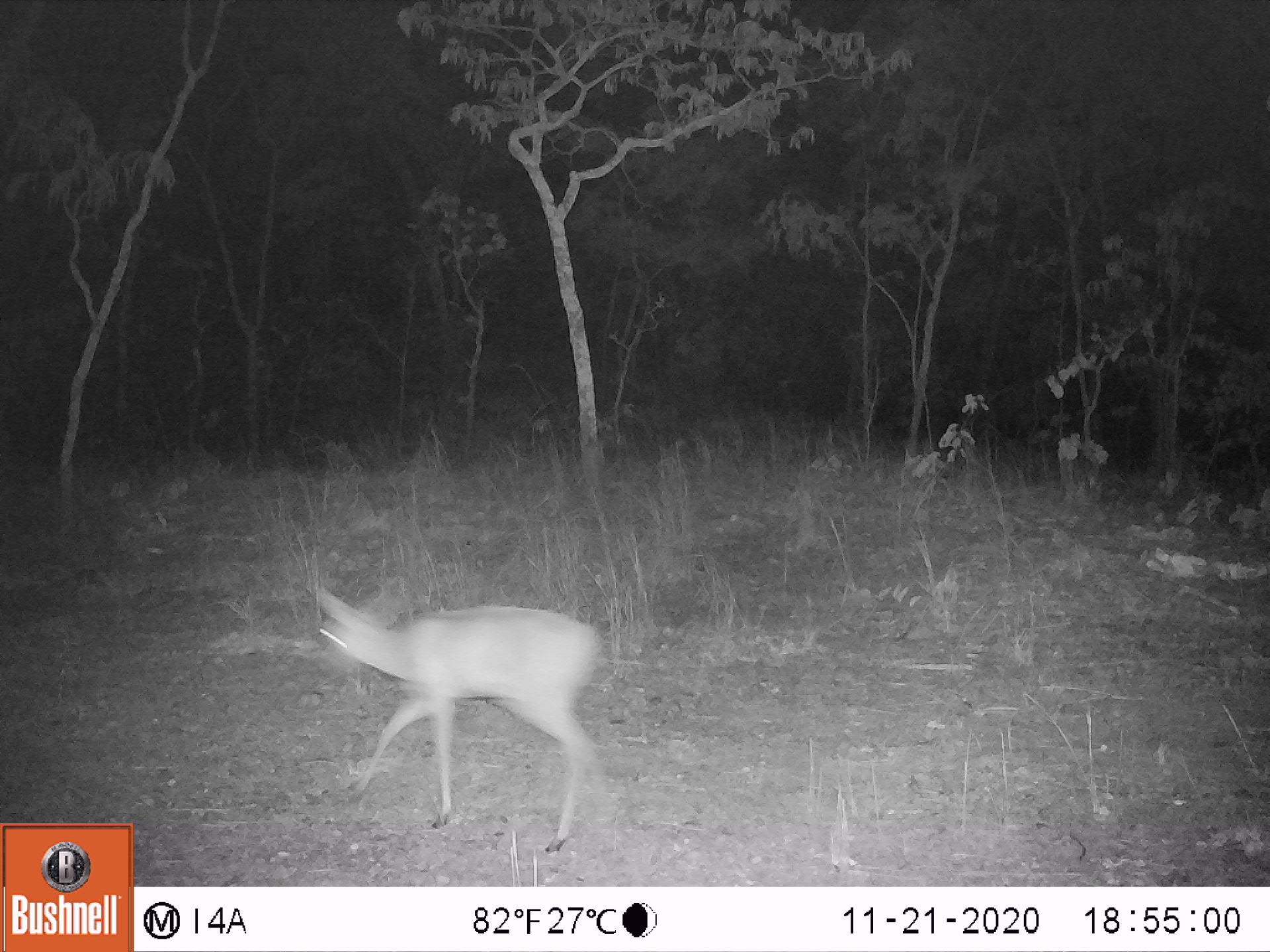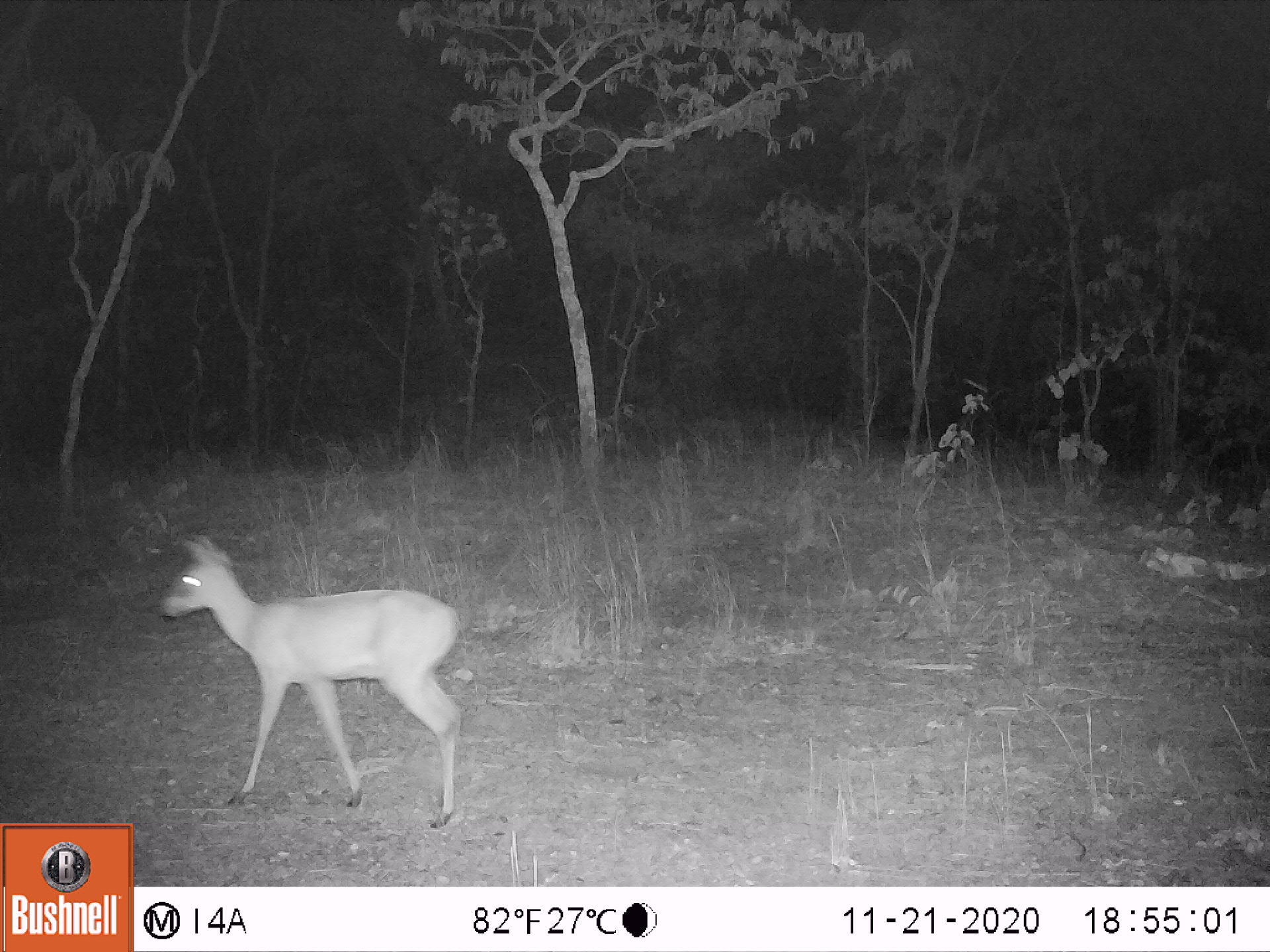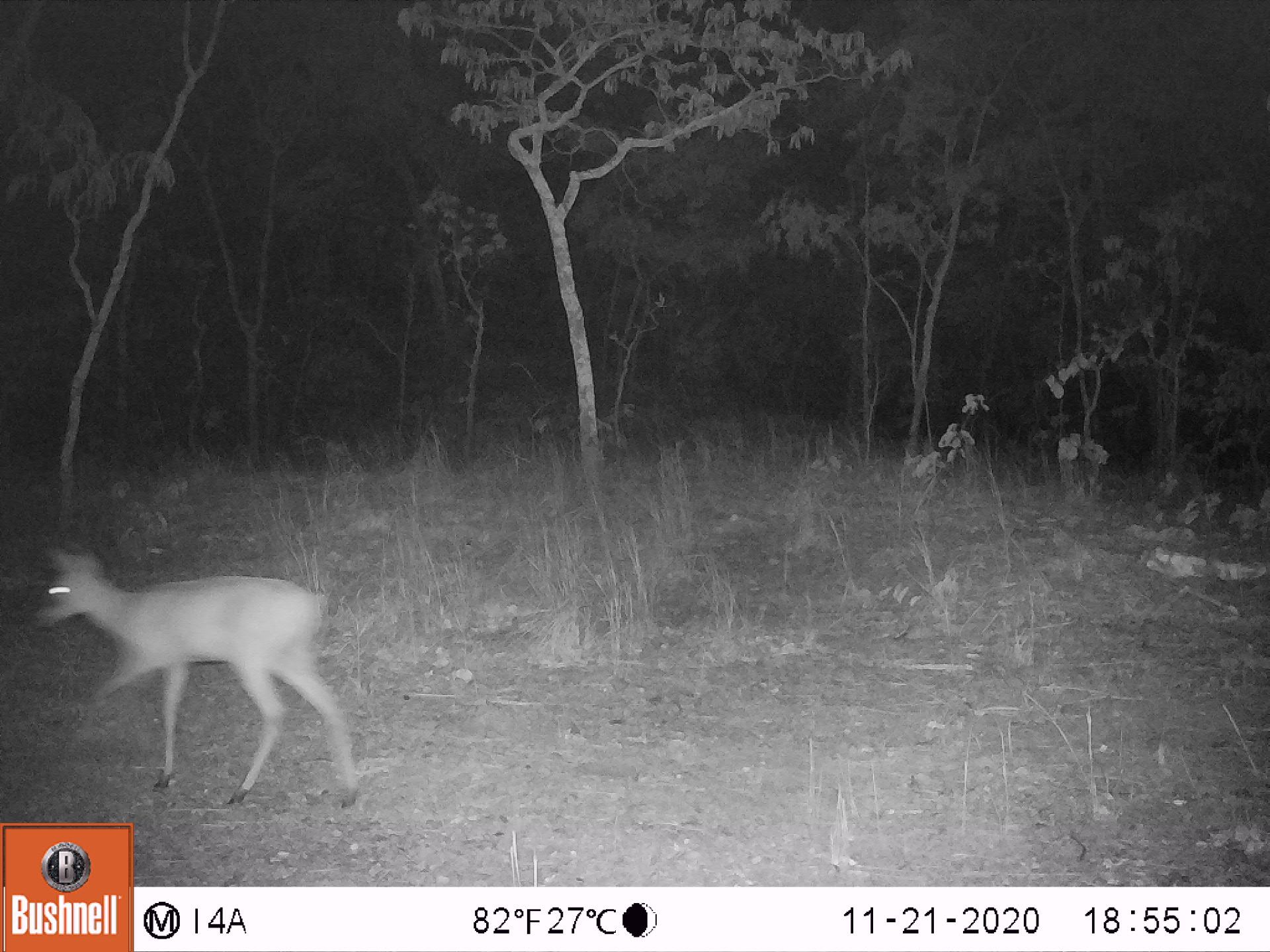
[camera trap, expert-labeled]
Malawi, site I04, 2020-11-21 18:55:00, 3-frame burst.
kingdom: Animalia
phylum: Chordata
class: Mammalia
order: Artiodactyla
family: Bovidae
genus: Sylvicapra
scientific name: Sylvicapra grimmia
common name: common duiker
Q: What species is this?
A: Common duiker (Sylvicapra grimmia).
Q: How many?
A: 1.